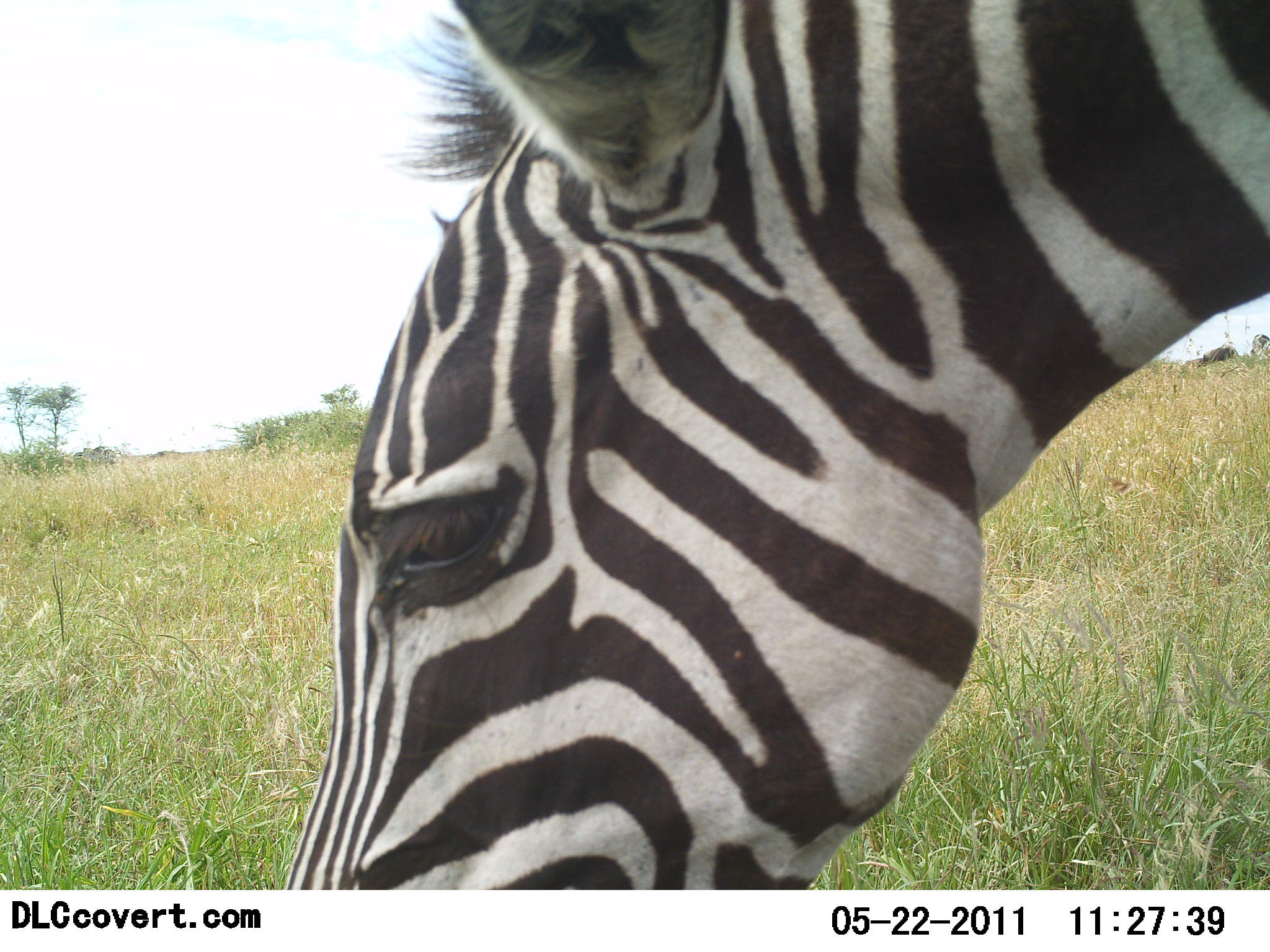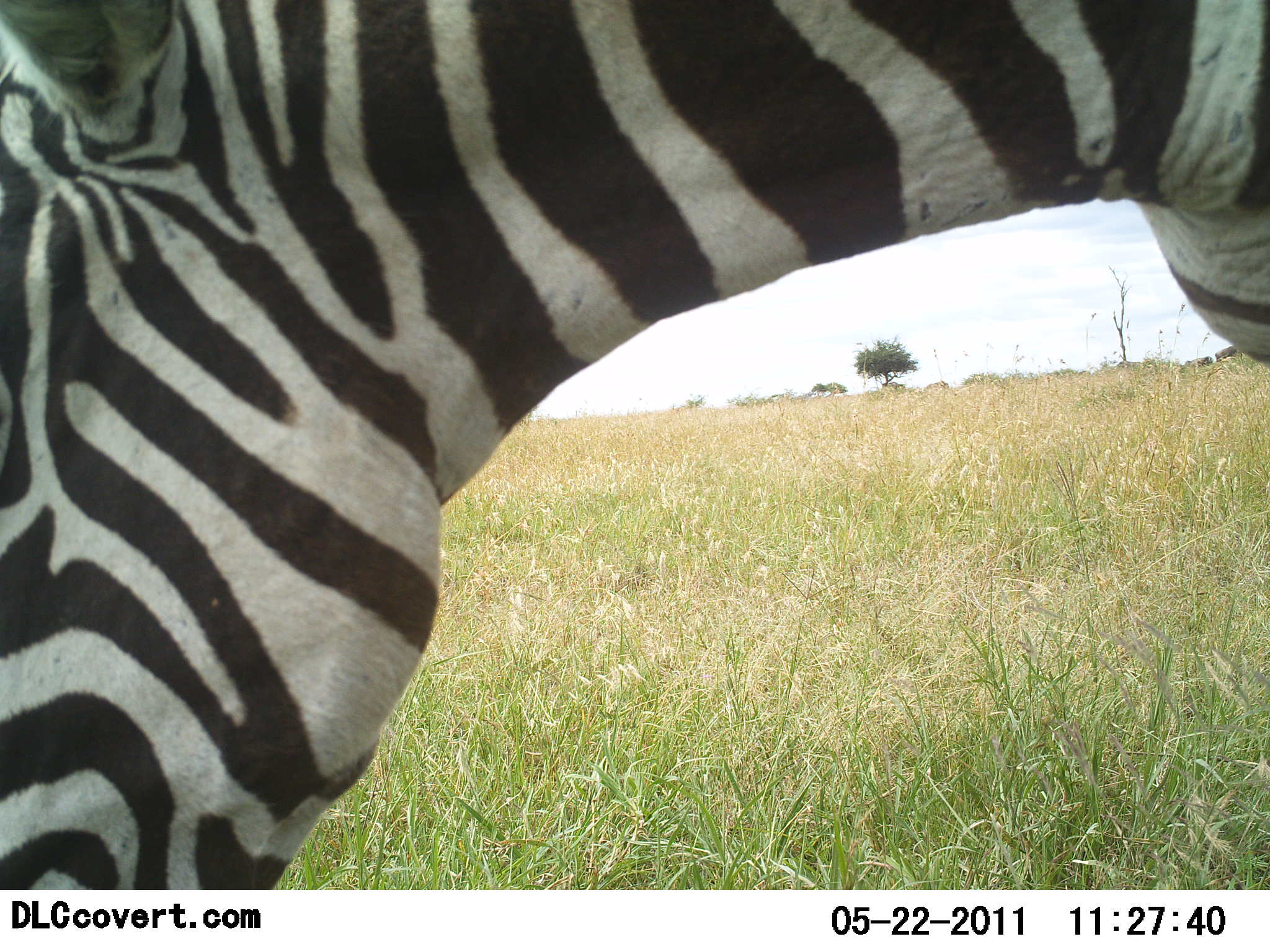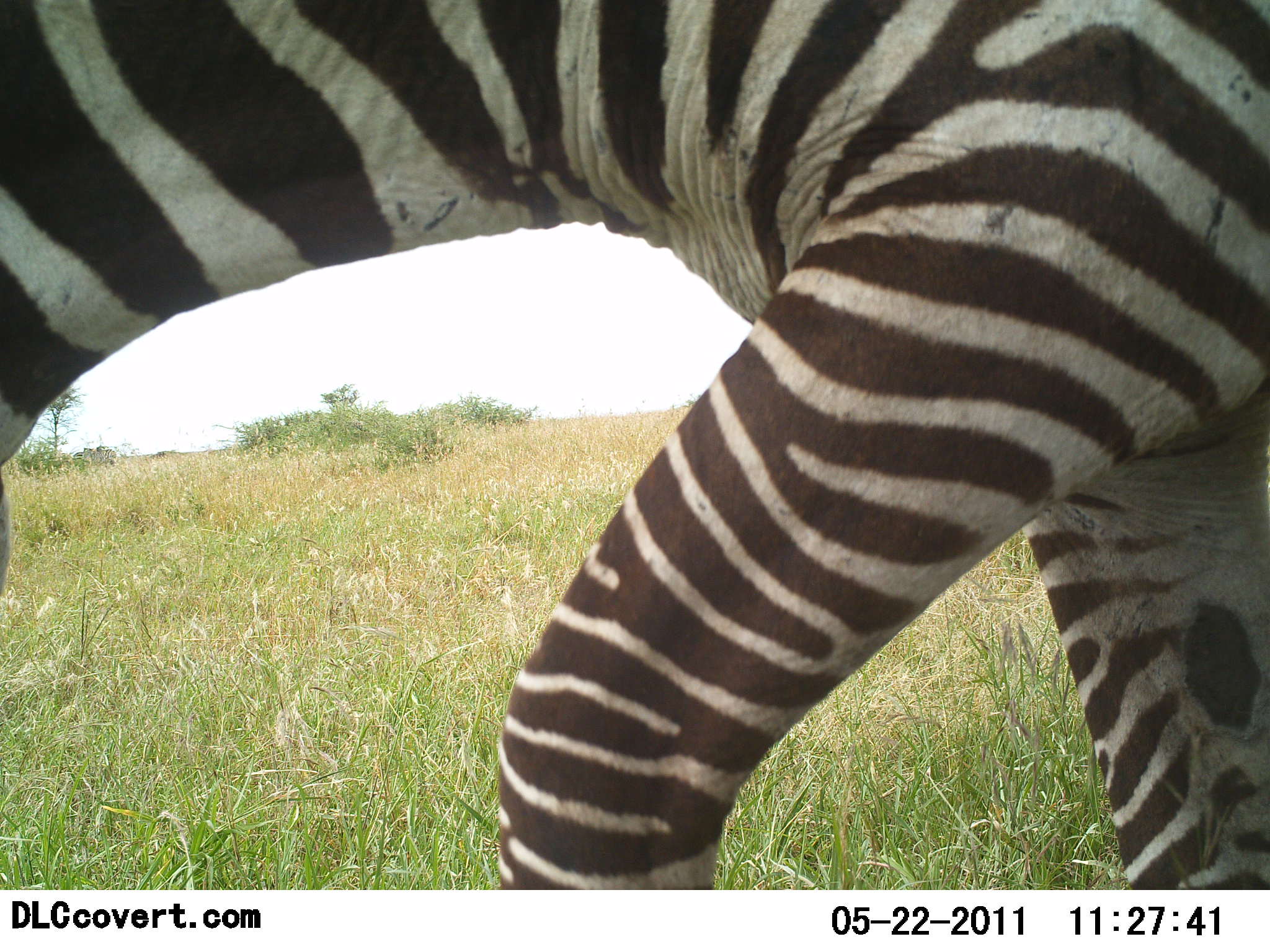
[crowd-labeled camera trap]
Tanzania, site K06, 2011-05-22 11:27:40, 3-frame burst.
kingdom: Animalia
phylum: Chordata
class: Mammalia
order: Perissodactyla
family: Equidae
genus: Equus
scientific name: Equus quagga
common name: plains zebra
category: zebra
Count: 1.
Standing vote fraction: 14%.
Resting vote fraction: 0%.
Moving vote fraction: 64%.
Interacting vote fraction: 0%.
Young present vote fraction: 0%.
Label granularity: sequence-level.